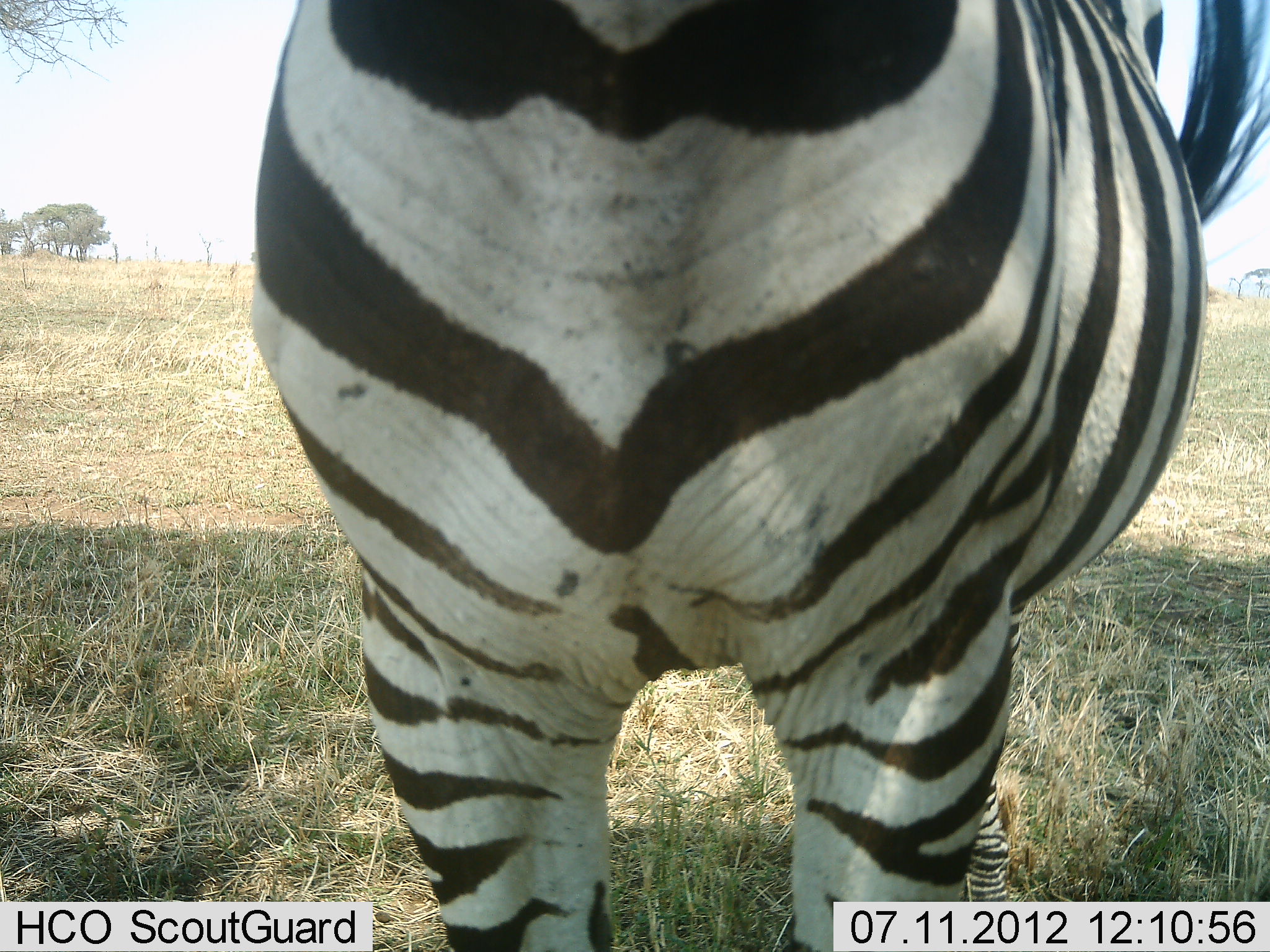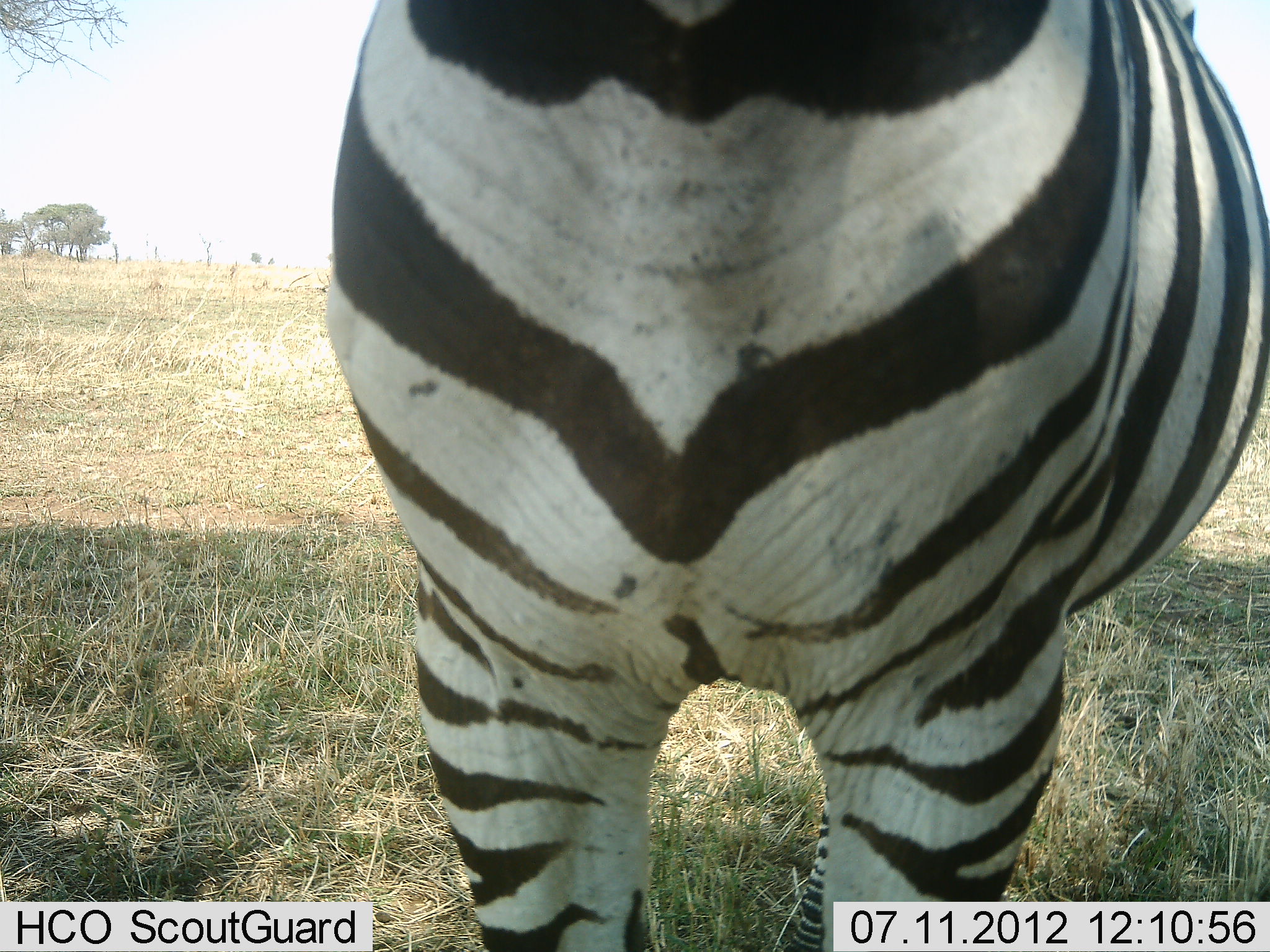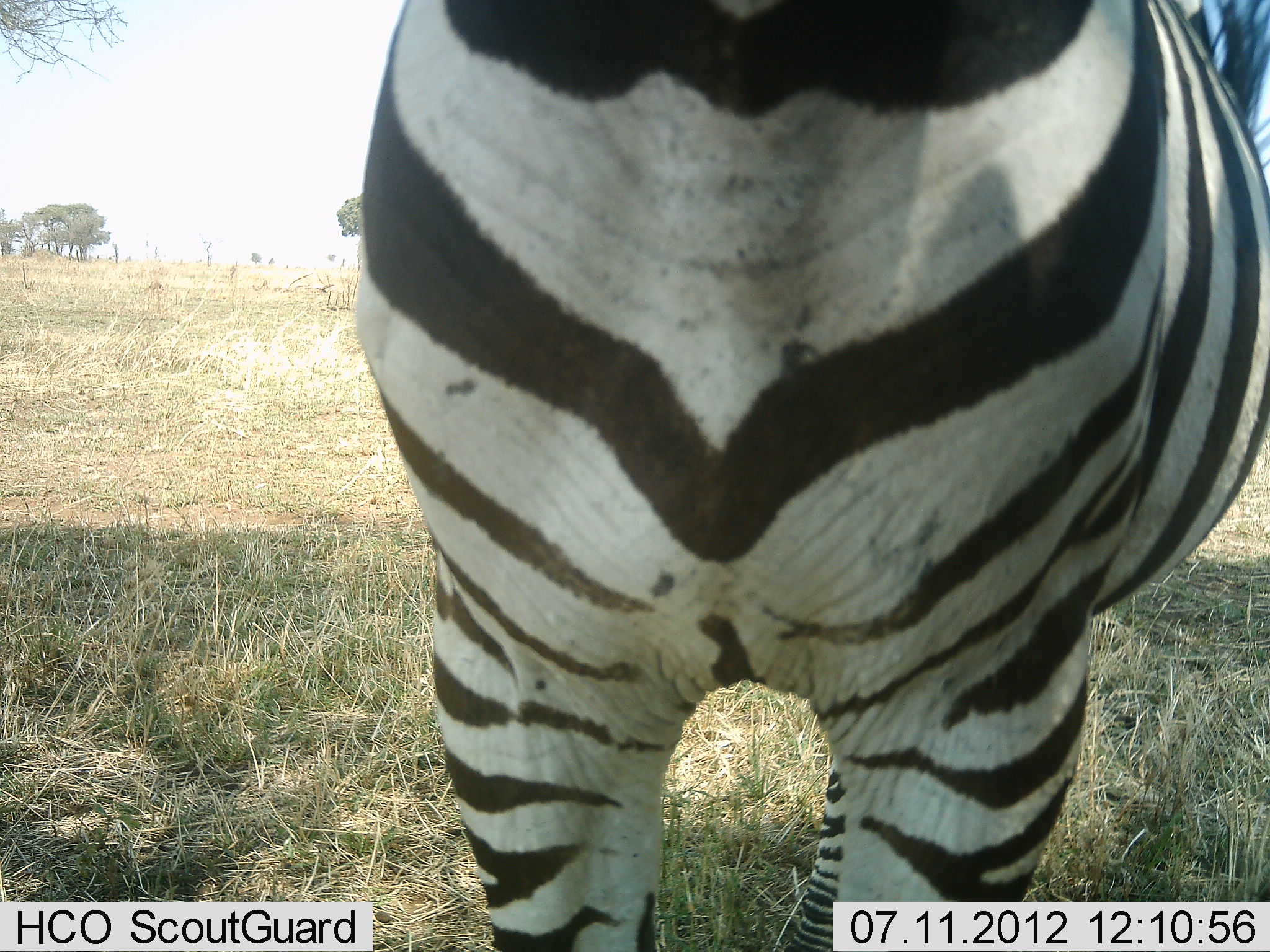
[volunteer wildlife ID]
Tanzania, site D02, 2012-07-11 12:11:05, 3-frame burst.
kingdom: Animalia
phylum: Chordata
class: Mammalia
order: Perissodactyla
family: Equidae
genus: Equus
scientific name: Equus quagga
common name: plains zebra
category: zebra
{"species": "zebra (plains zebra) (Equus quagga)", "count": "1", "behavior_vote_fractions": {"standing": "100%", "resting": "10%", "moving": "0%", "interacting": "0%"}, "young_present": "0%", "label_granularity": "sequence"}